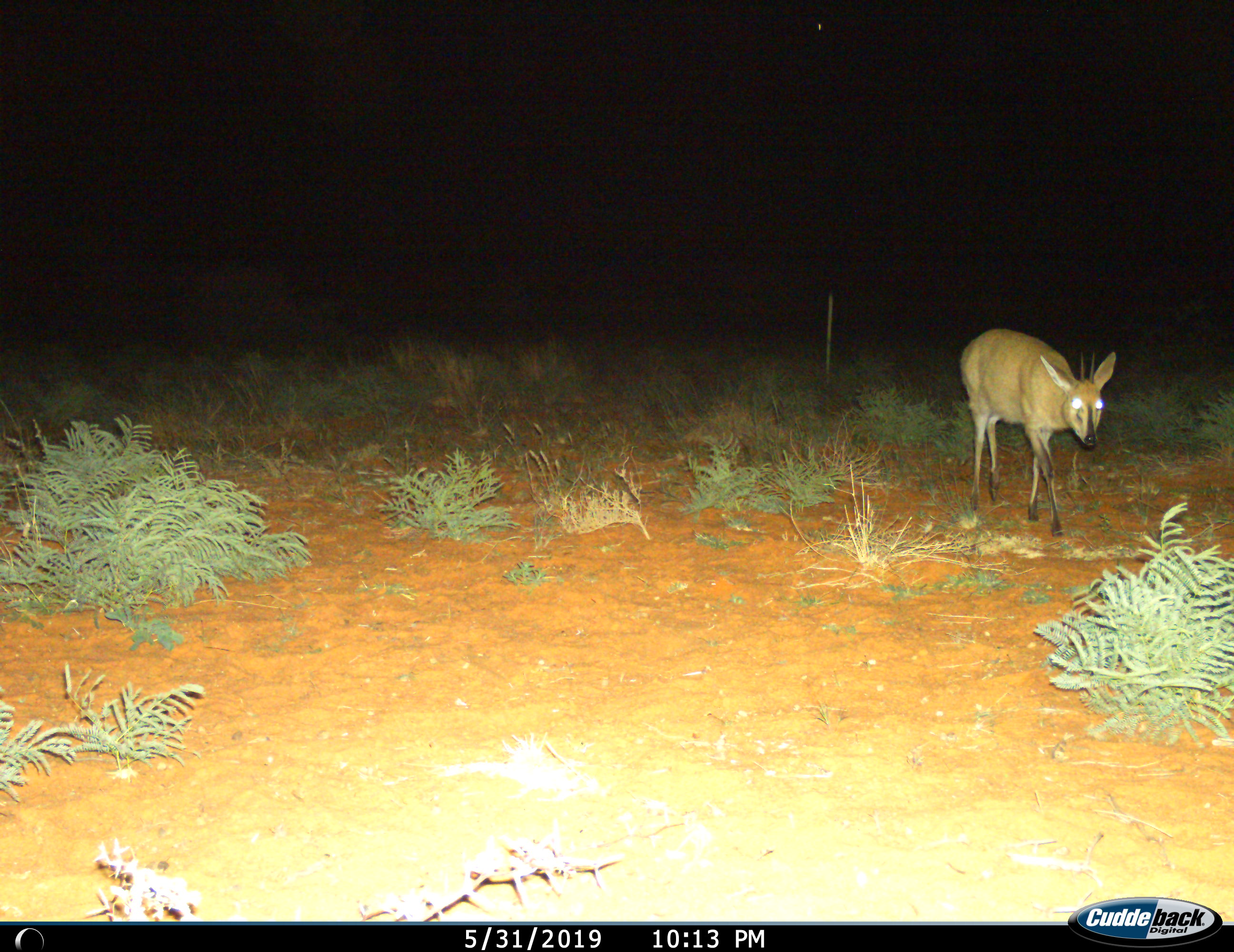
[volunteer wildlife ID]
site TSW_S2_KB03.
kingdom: Animalia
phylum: Chordata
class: Mammalia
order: Artiodactyla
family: Bovidae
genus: Sylvicapra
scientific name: Sylvicapra grimmia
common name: common duiker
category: duikercommongrey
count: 1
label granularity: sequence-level